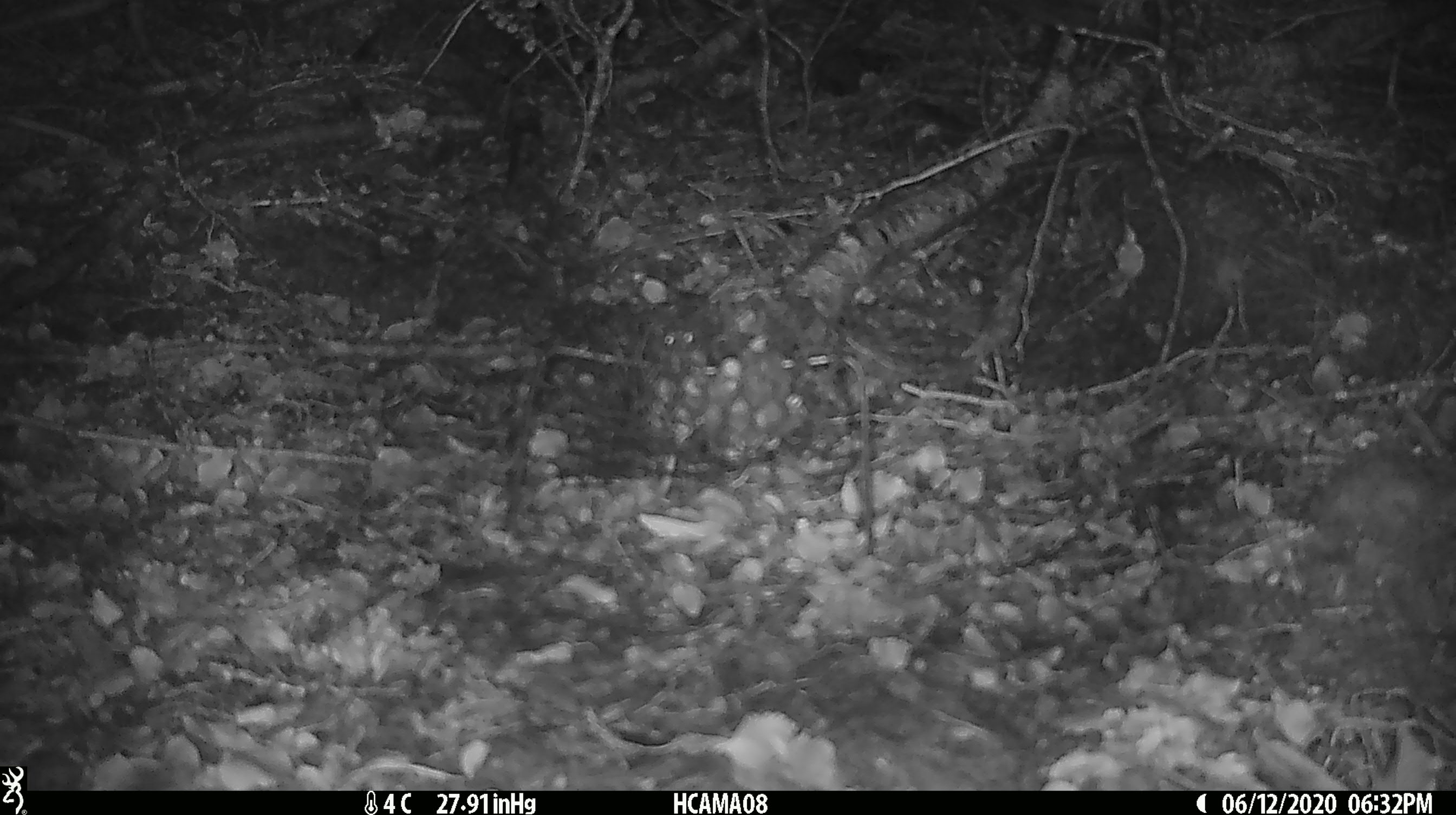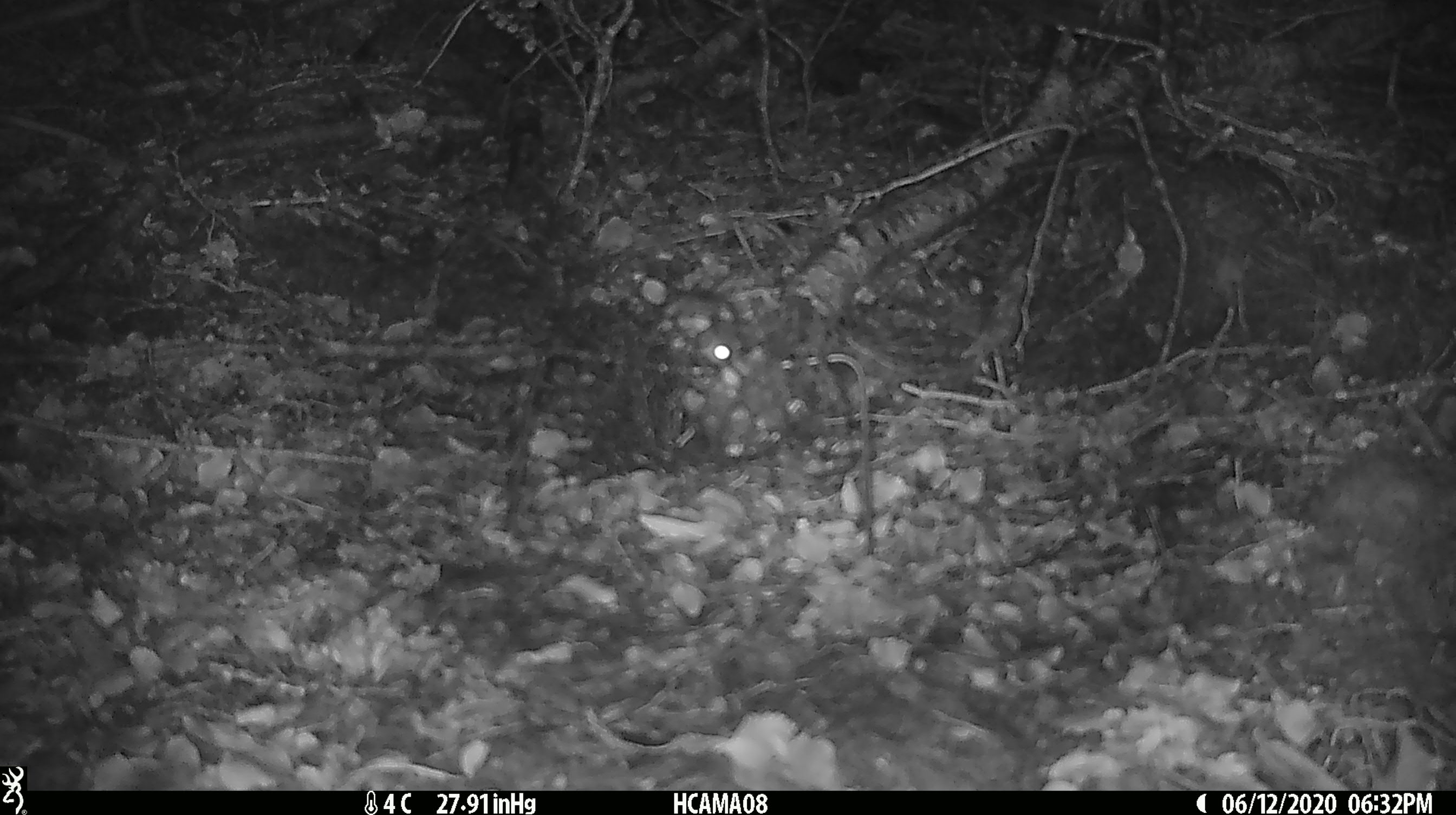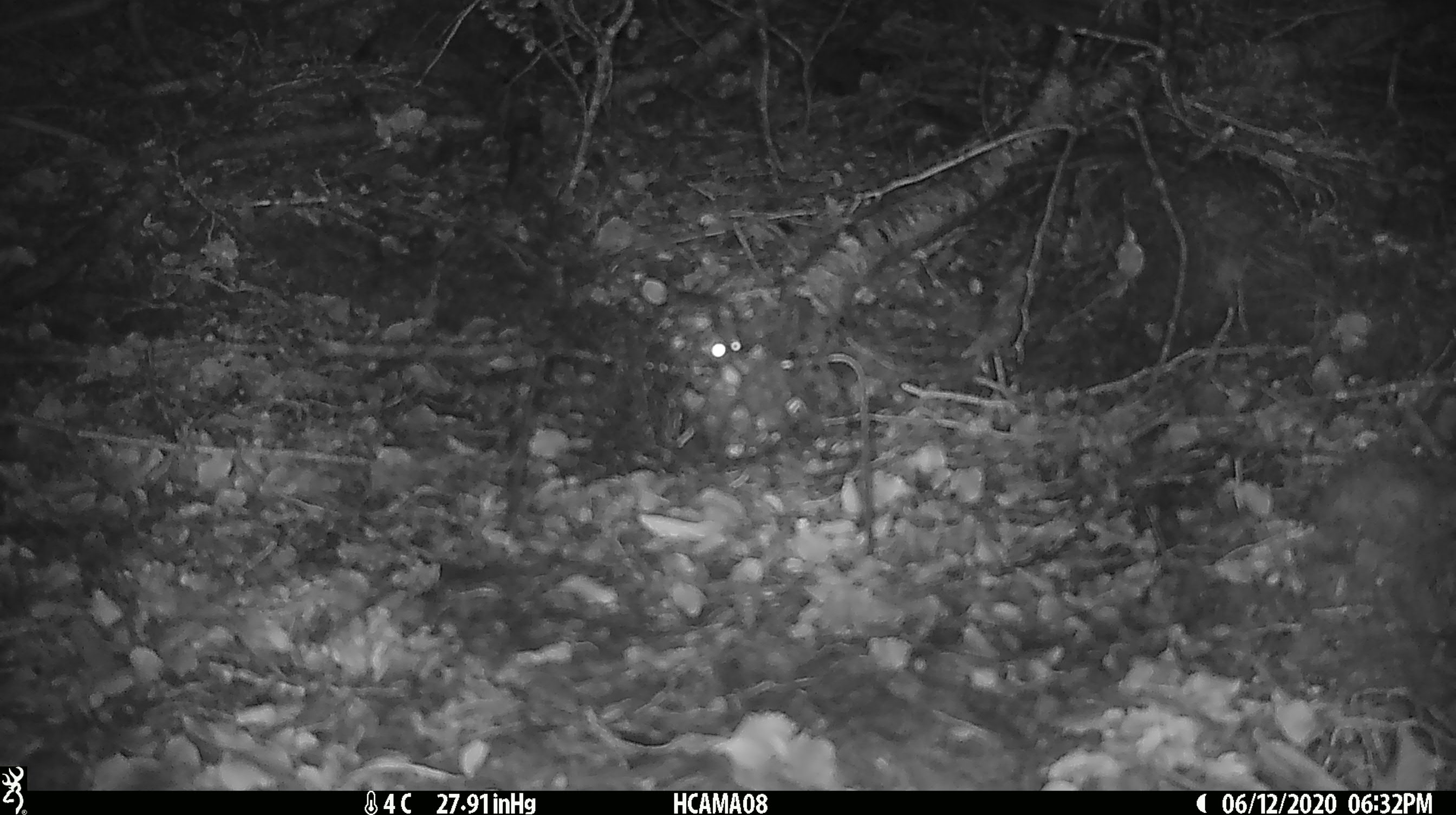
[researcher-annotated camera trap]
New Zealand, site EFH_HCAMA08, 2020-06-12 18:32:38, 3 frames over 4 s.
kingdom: Animalia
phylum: Chordata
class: Mammalia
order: Rodentia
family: Muridae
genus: Mus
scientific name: Mus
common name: mouse